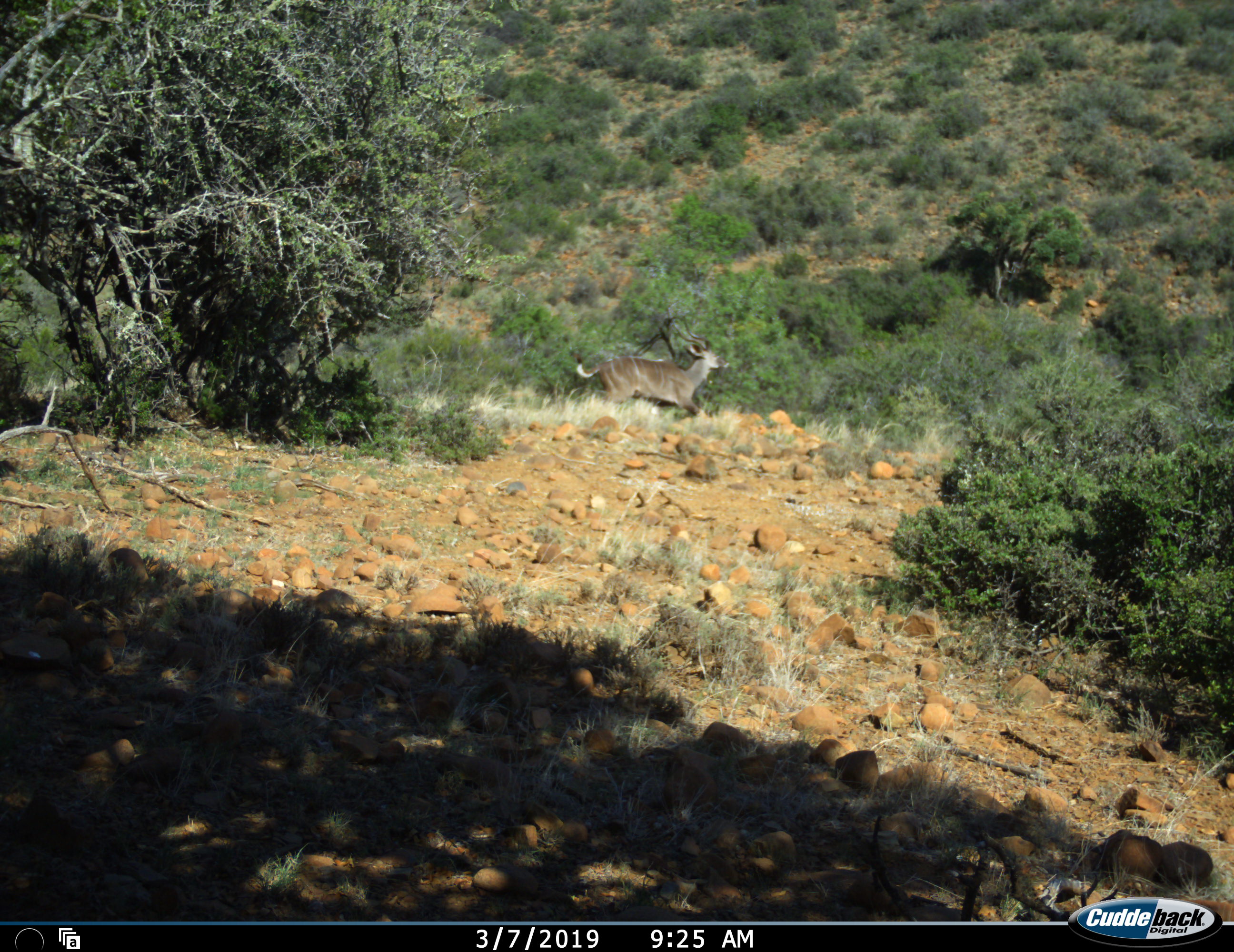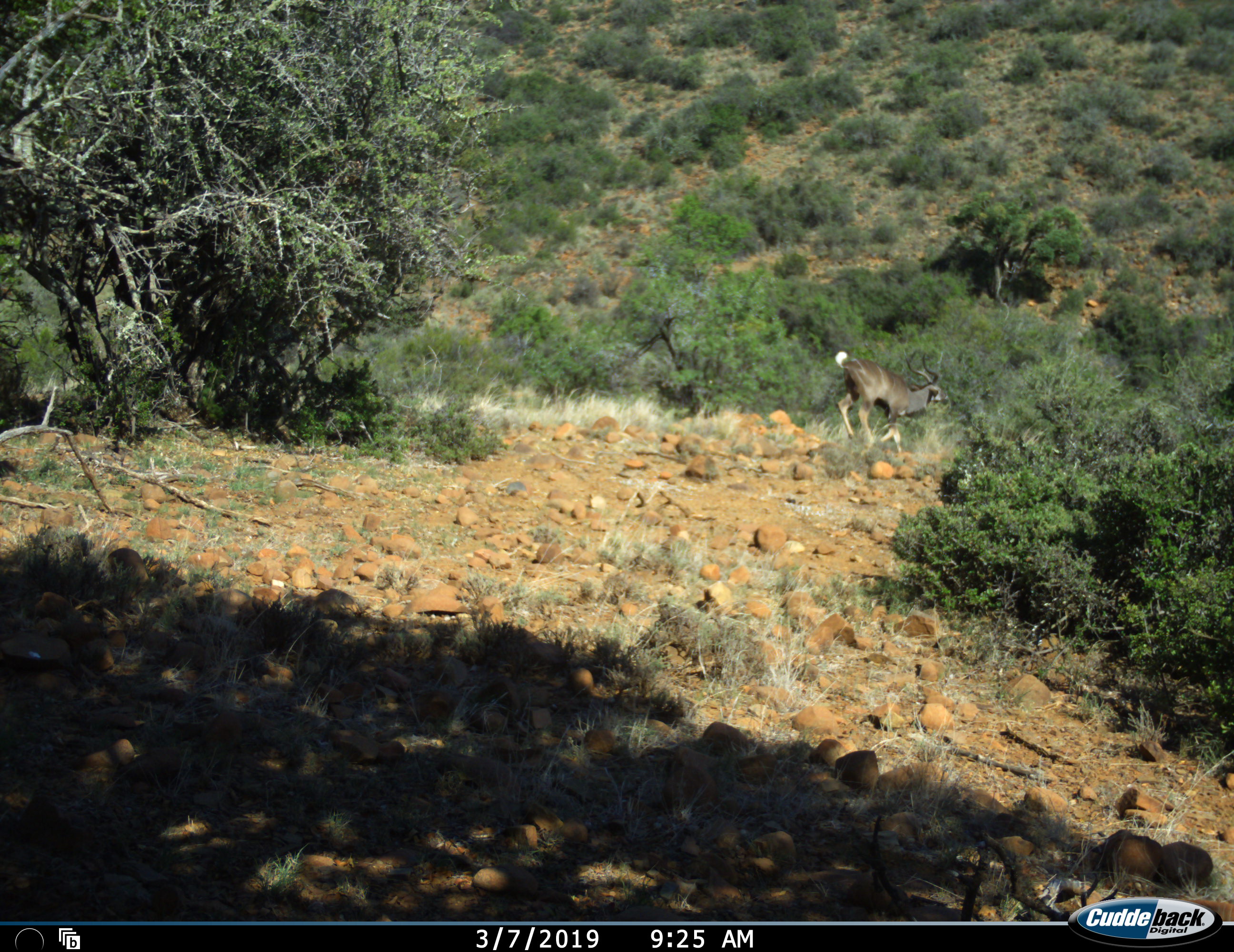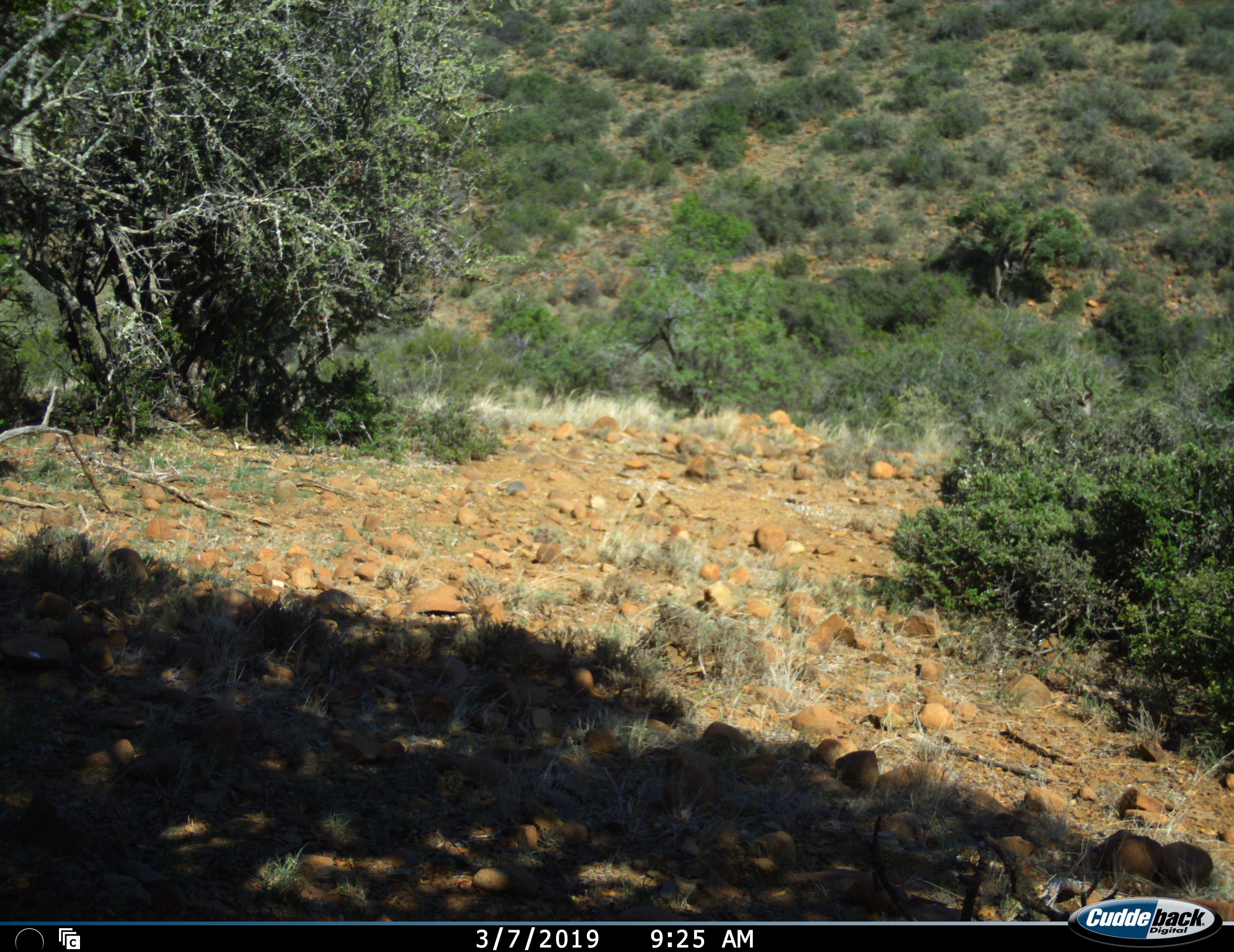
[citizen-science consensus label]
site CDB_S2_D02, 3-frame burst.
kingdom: Animalia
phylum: Chordata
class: Mammalia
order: Artiodactyla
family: Bovidae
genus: Tragelaphus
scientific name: Tragelaphus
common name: kudu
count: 1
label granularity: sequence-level